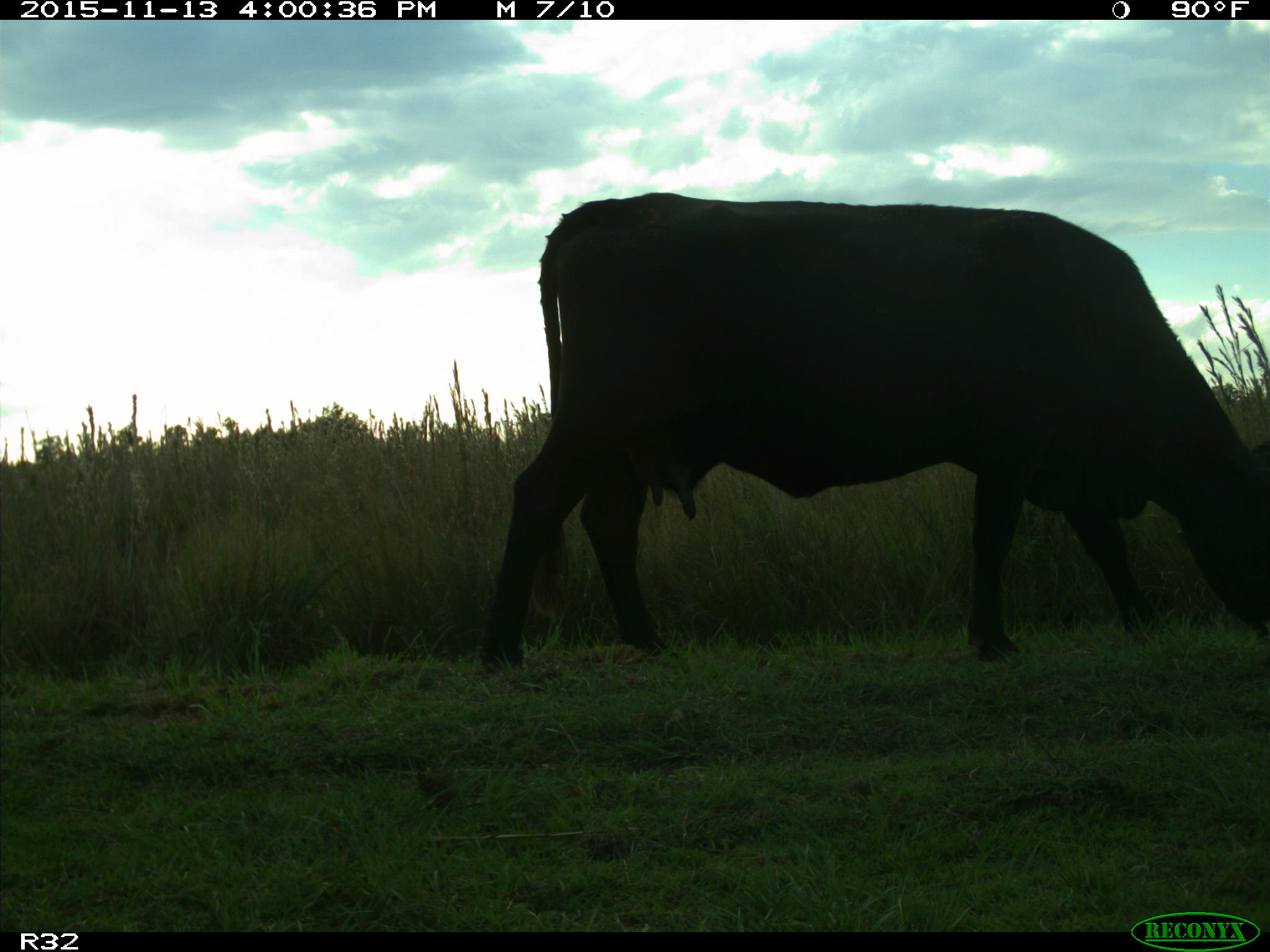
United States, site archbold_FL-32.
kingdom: Animalia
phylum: Chordata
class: Mammalia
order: Artiodactyla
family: Bovidae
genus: Bos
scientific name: Bos taurus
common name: domestic cow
Bos taurus (domestic cow).